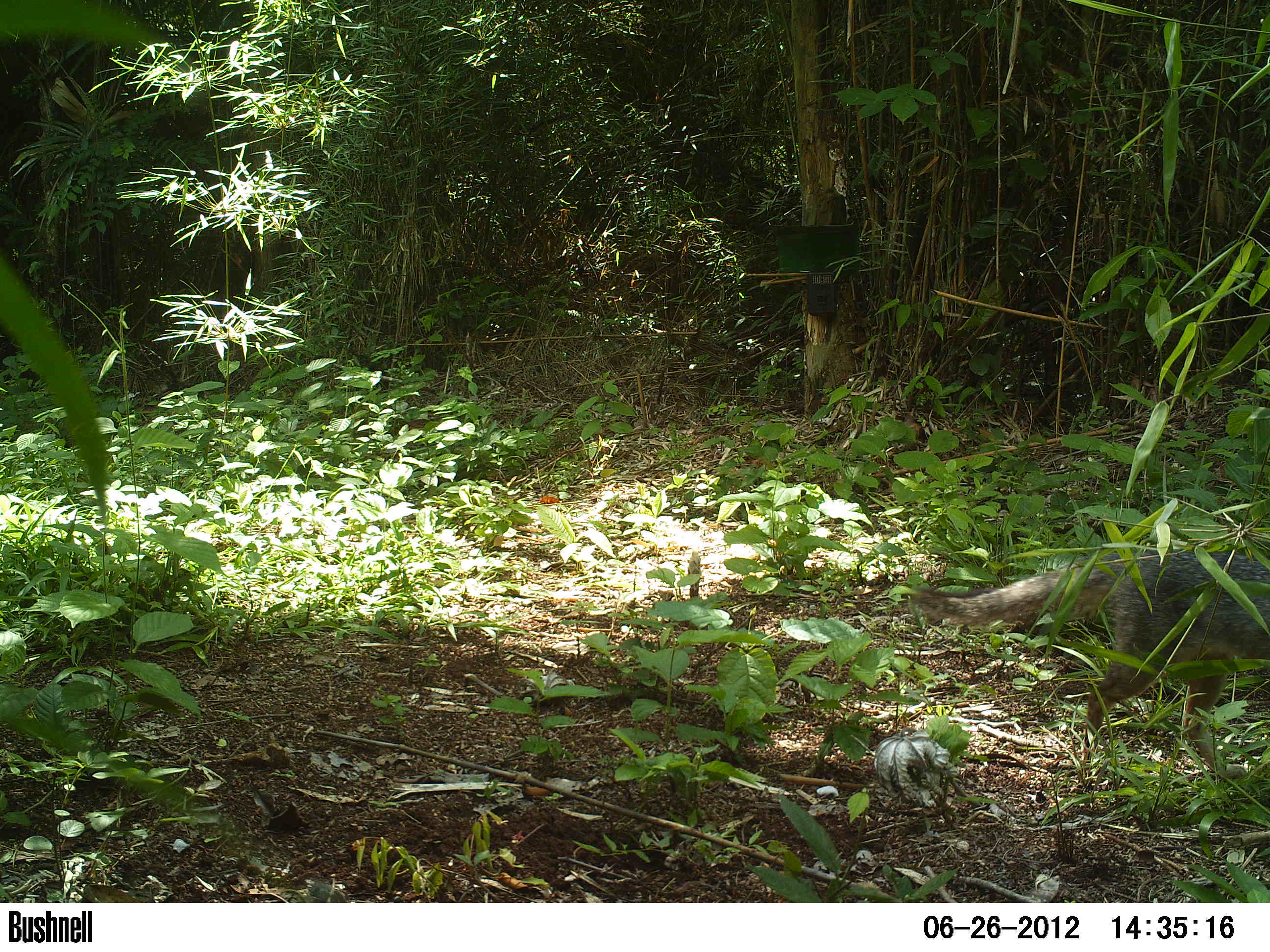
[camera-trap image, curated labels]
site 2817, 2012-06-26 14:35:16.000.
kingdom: Animalia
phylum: Chordata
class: Mammalia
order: Carnivora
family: Canidae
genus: Urocyon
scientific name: Urocyon cinereoargenteus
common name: gray fox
Urocyon cinereoargenteus (gray fox), count 1, age adult.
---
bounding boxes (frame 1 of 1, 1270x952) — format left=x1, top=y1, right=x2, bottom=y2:
urocyon cinereoargenteus: left=905, top=548, right=1270, bottom=780